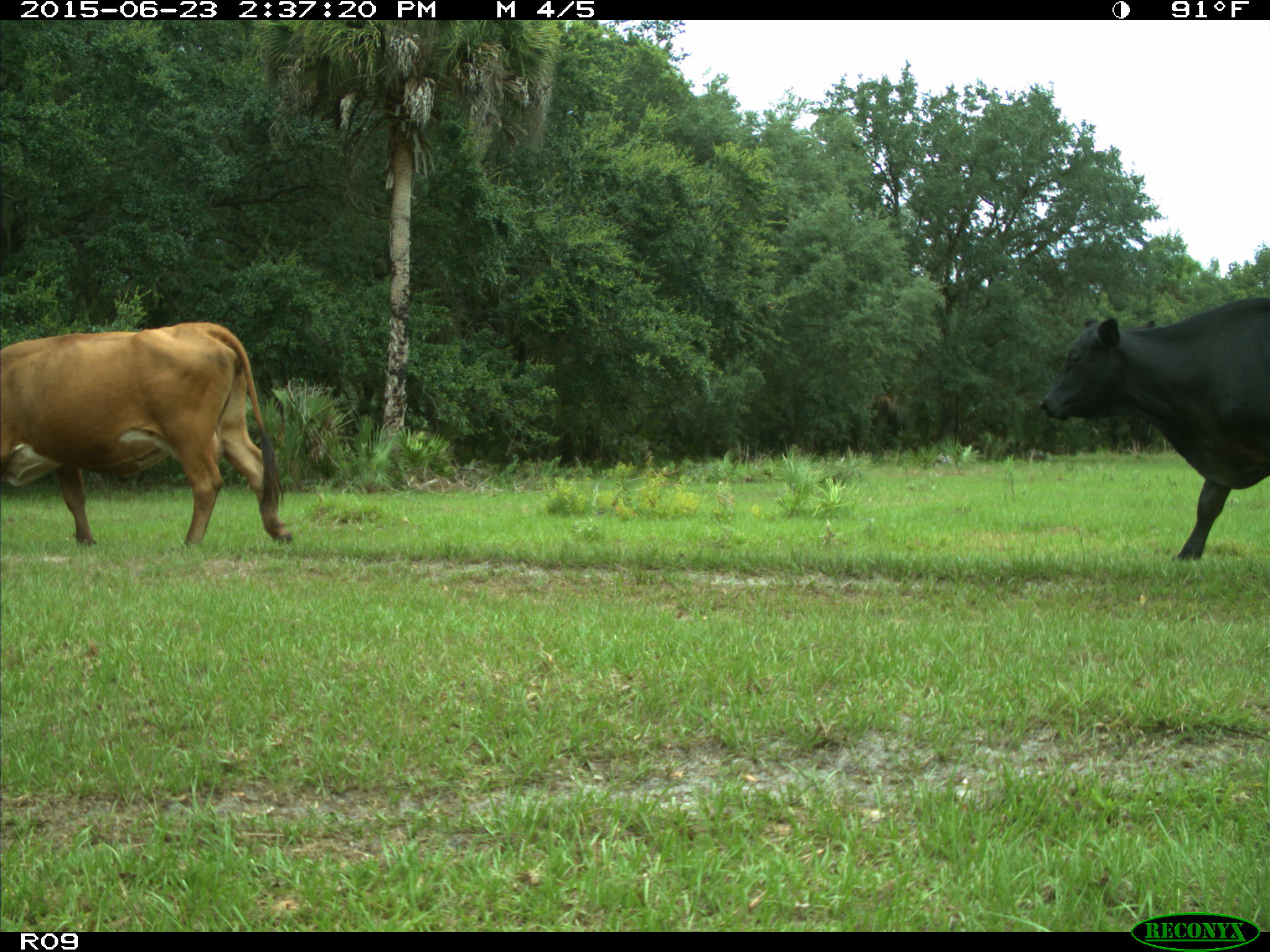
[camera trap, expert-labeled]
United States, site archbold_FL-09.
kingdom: Animalia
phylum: Chordata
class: Mammalia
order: Artiodactyla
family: Bovidae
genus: Bos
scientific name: Bos taurus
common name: domestic cow